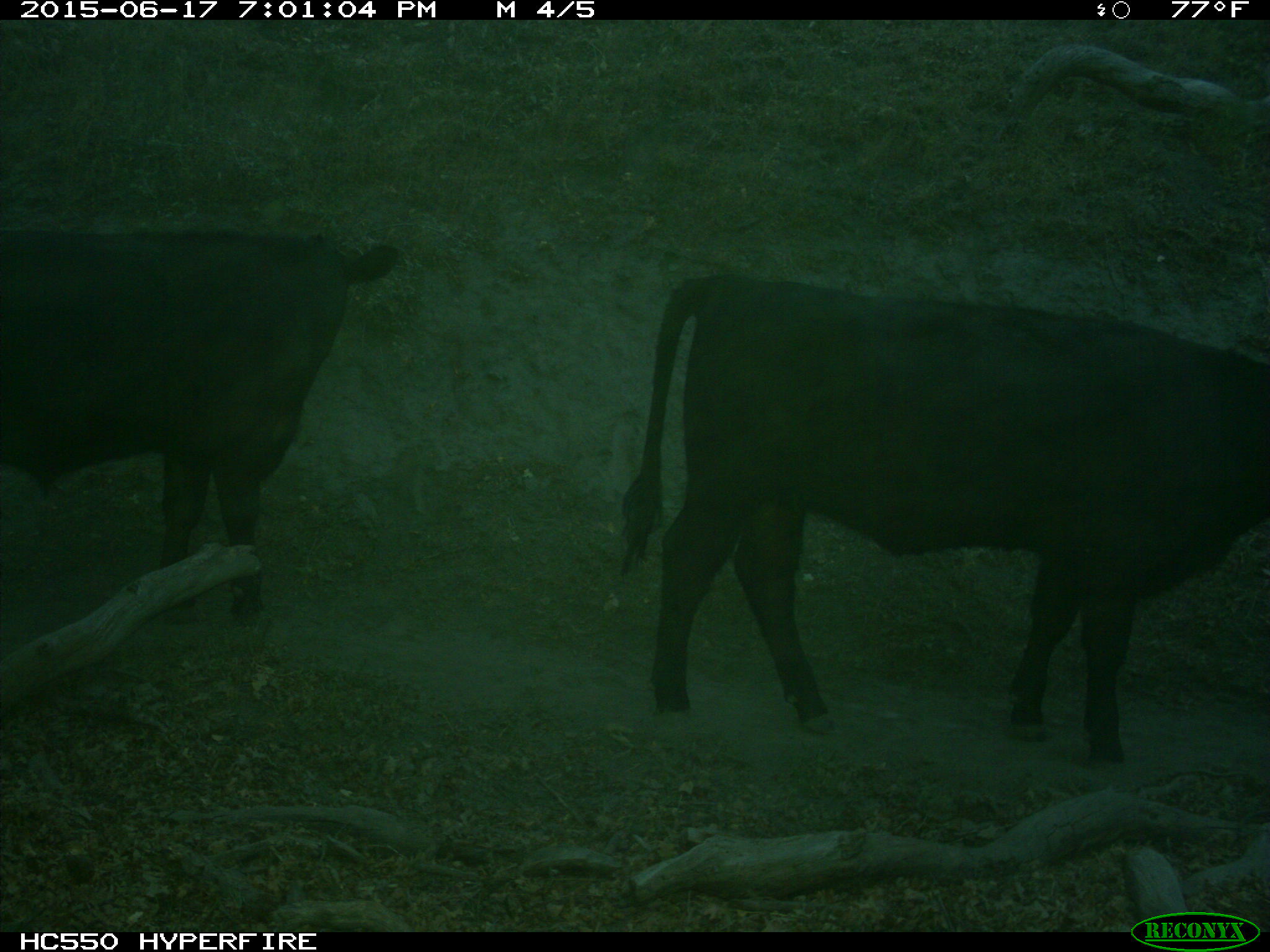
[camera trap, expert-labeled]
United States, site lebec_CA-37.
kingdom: Animalia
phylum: Chordata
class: Mammalia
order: Artiodactyla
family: Bovidae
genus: Bos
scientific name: Bos taurus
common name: domestic cow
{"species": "Bos taurus (domestic cow)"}